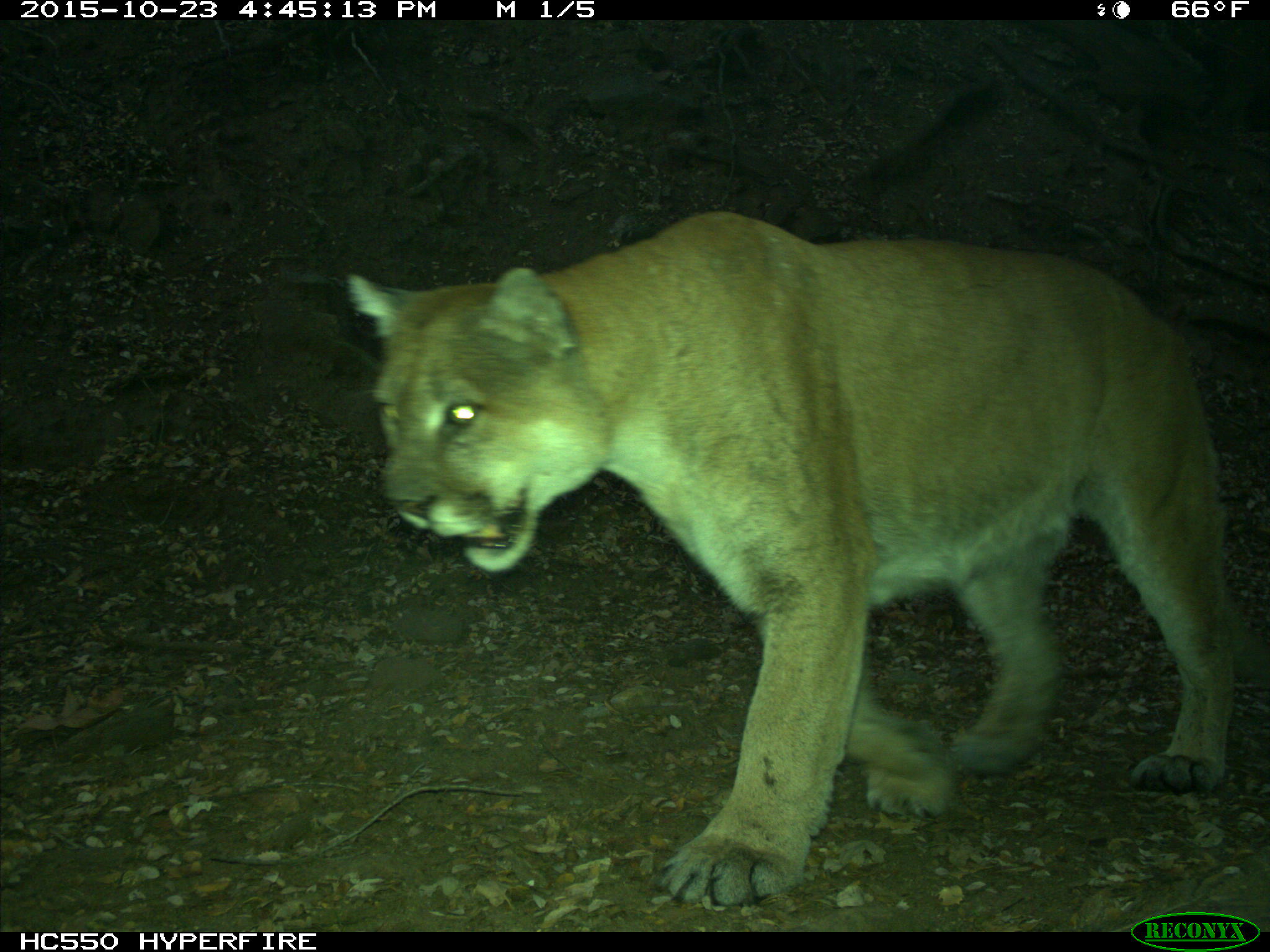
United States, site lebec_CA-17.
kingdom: Animalia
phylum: Chordata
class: Mammalia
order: Carnivora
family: Felidae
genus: Puma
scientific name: Puma concolor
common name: mountain lion